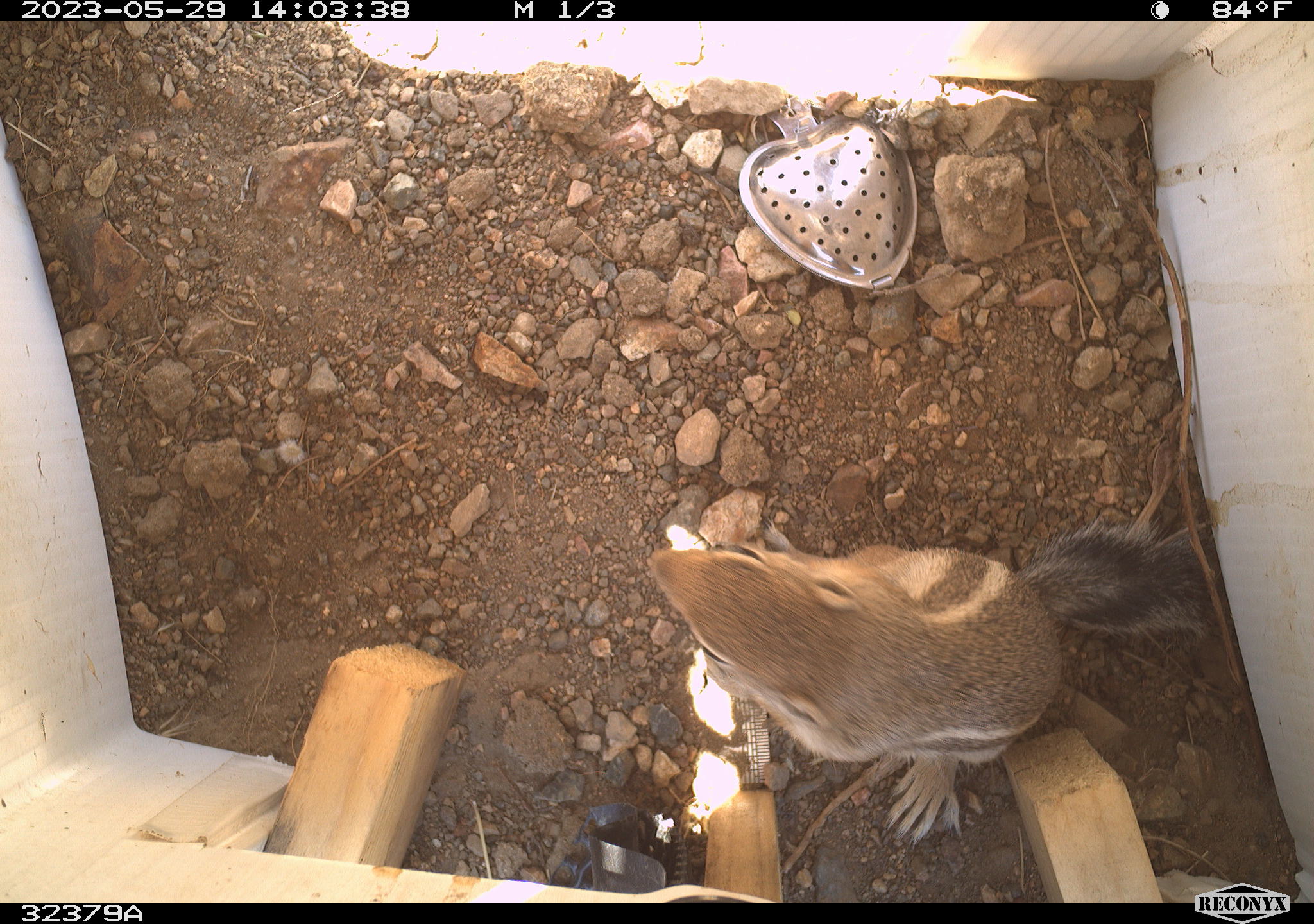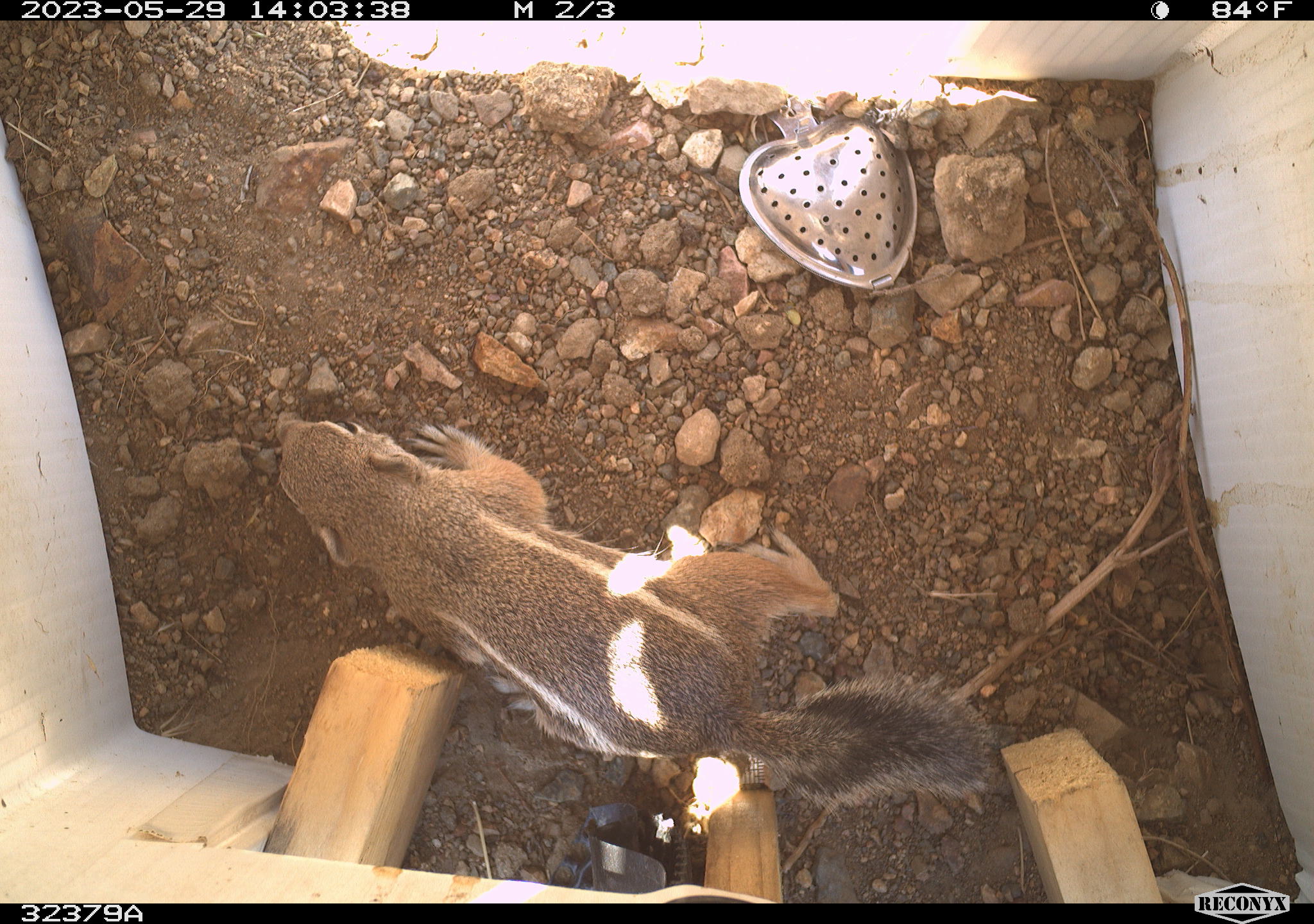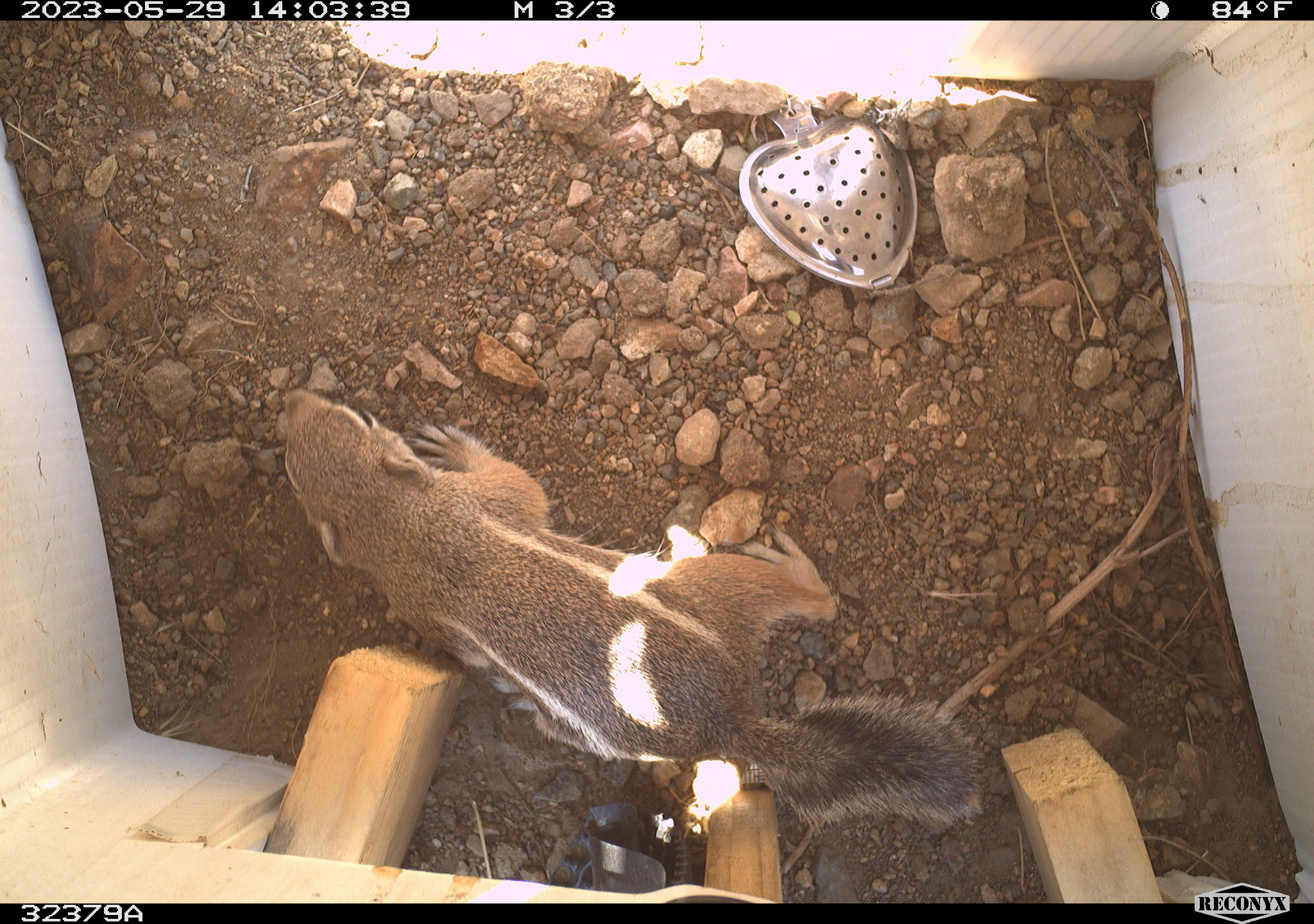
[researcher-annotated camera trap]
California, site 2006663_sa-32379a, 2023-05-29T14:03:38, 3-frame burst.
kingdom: Animalia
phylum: Chordata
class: Mammalia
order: Rodentia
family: Sciuridae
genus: Ammospermophilus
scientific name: Ammospermophilus leucurus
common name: white-tailed antelope squirrel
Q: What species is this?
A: White-tailed antelope squirrel (Ammospermophilus leucurus).